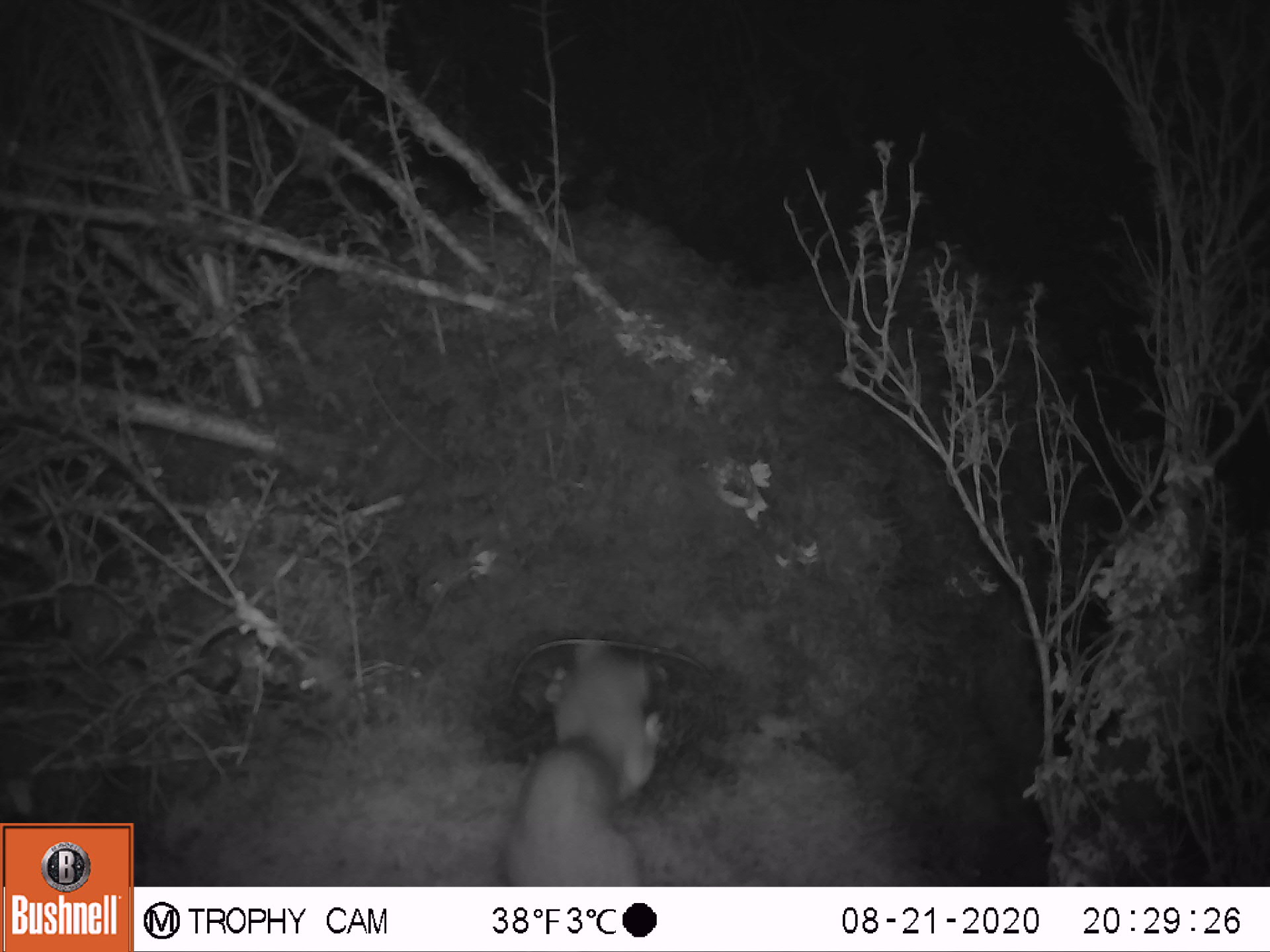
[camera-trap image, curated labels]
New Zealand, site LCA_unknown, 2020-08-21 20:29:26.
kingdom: Animalia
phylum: Chordata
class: Mammalia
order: Carnivora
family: Mustelidae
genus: Mustela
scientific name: Mustela erminea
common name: stoat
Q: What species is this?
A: Stoat (Mustela erminea).